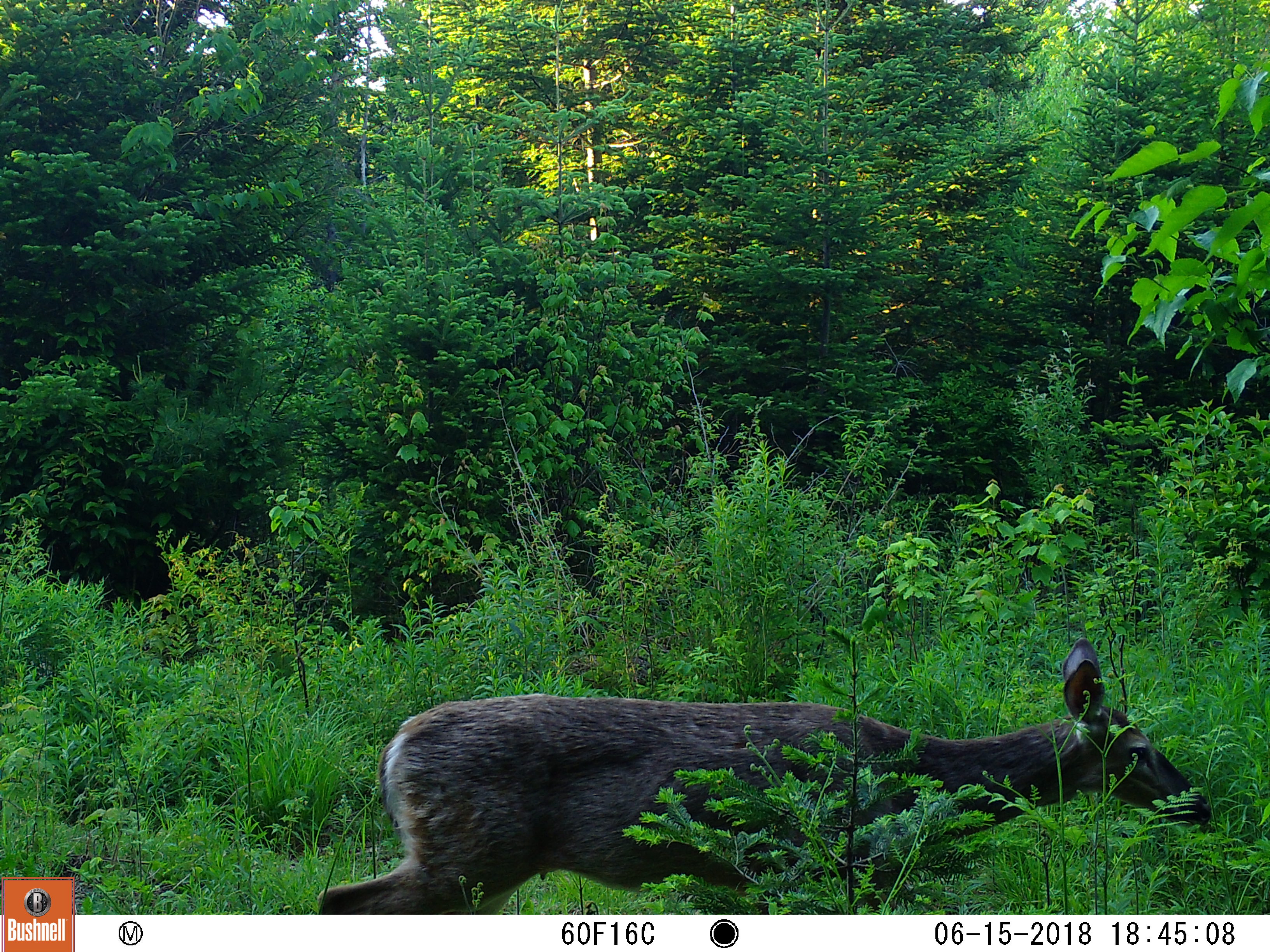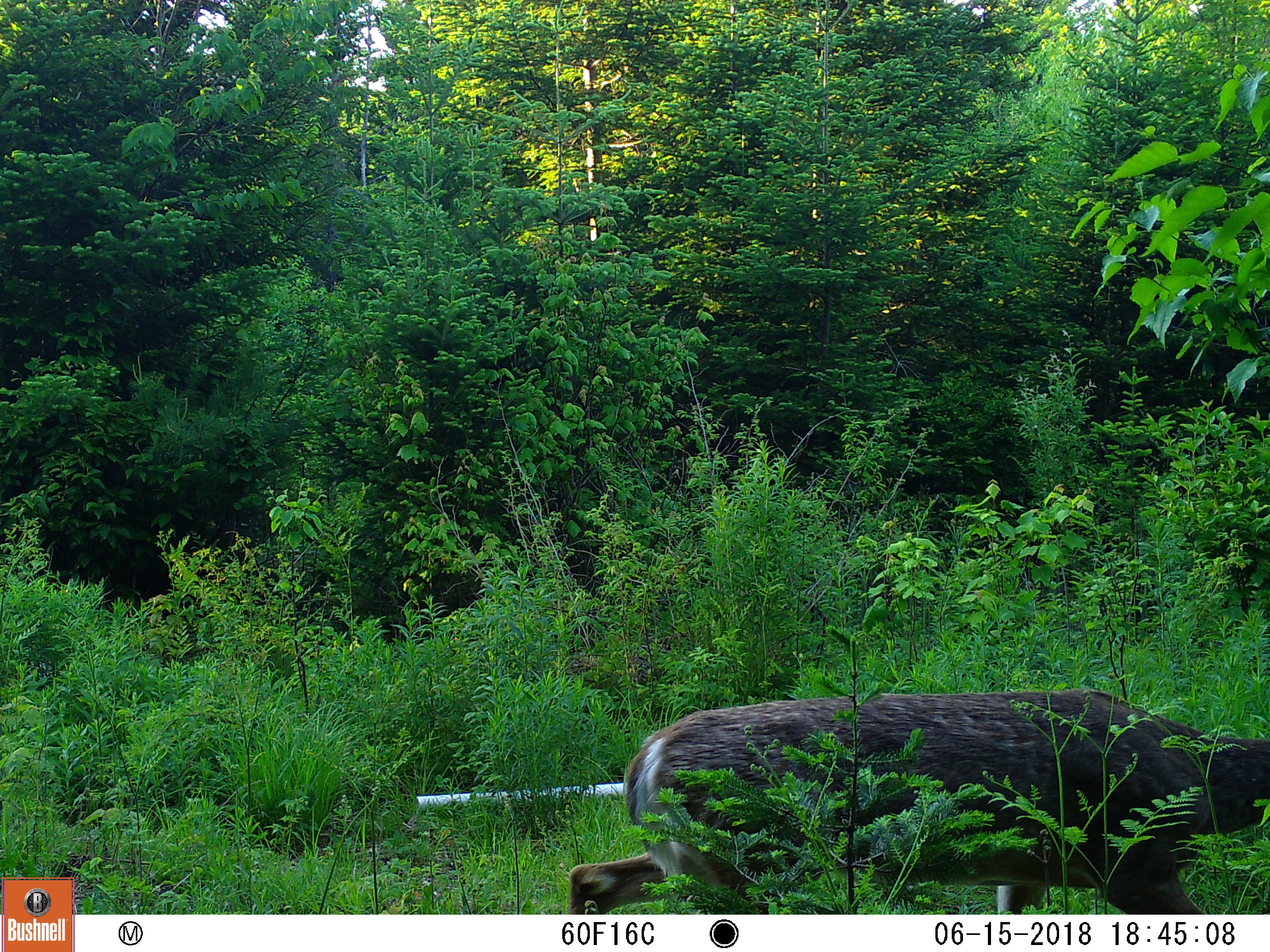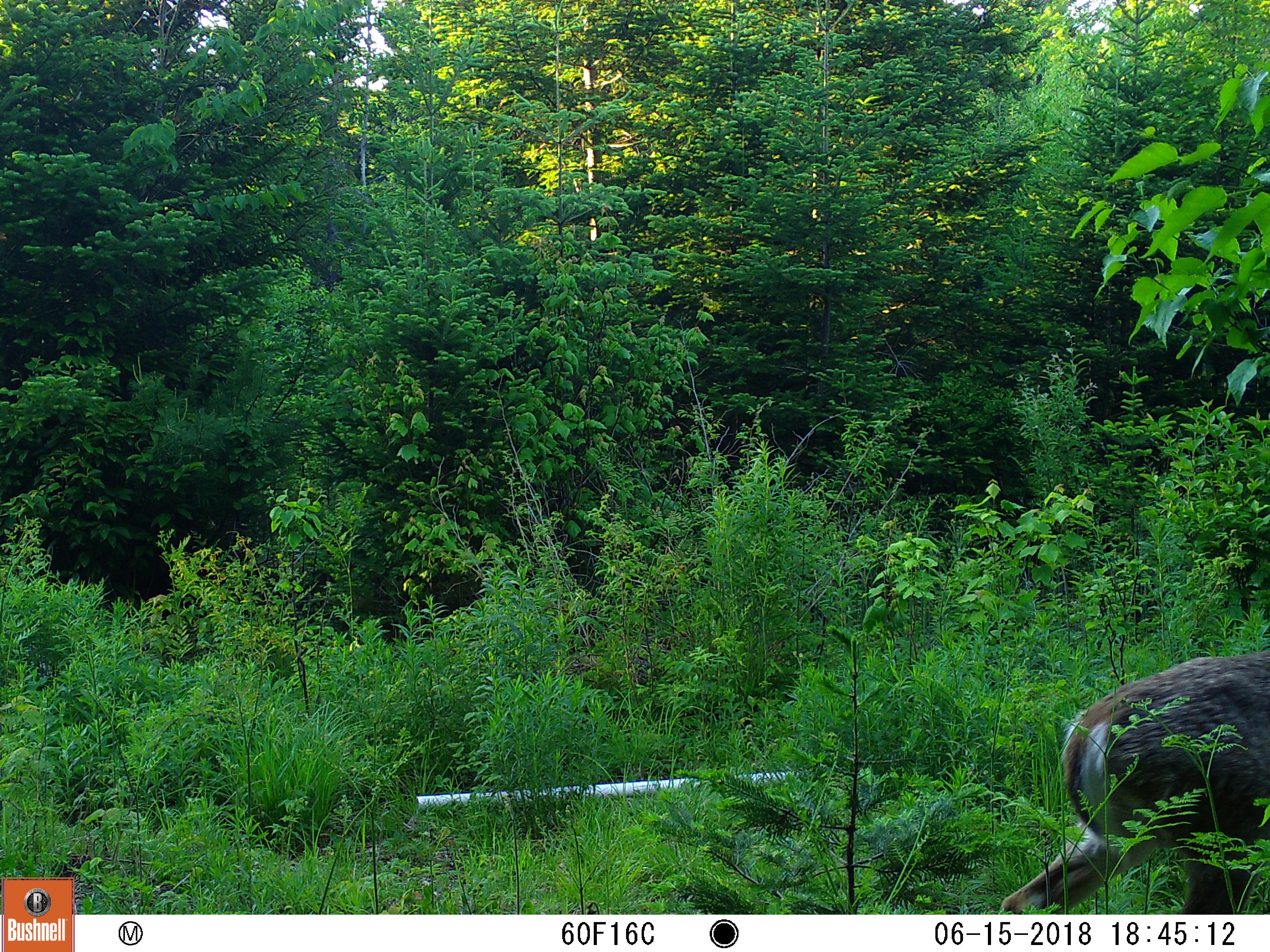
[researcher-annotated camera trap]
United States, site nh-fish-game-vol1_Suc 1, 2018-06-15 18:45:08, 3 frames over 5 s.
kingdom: Animalia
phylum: Chordata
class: Mammalia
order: Artiodactyla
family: Cervidae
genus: Odocoileus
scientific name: Odocoileus virginianus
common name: white-tailed deer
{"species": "white-tailed deer (Odocoileus virginianus)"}